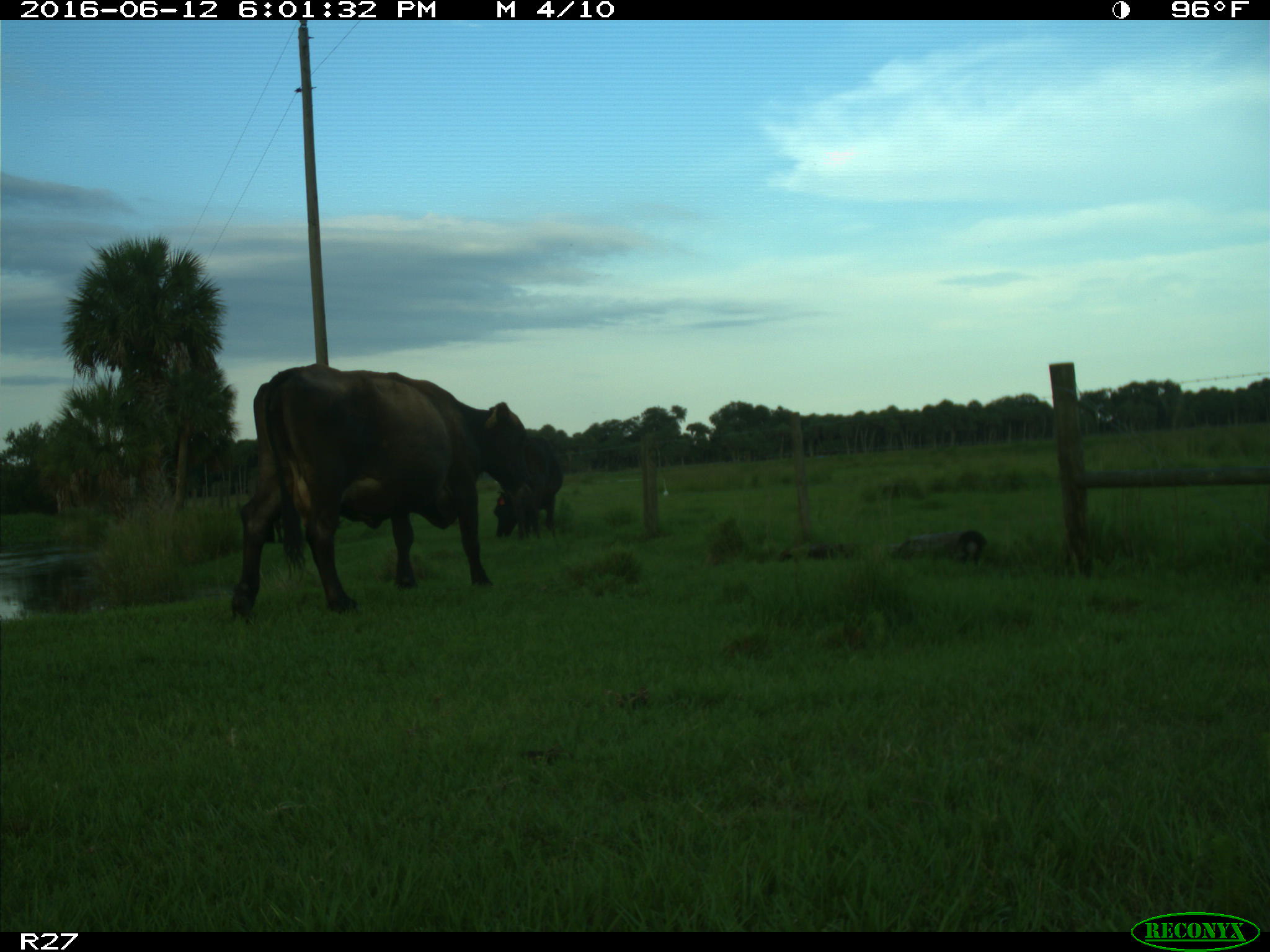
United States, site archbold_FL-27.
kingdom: Animalia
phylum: Chordata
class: Mammalia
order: Artiodactyla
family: Bovidae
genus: Bos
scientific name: Bos taurus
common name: domestic cow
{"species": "Bos taurus (domestic cow)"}